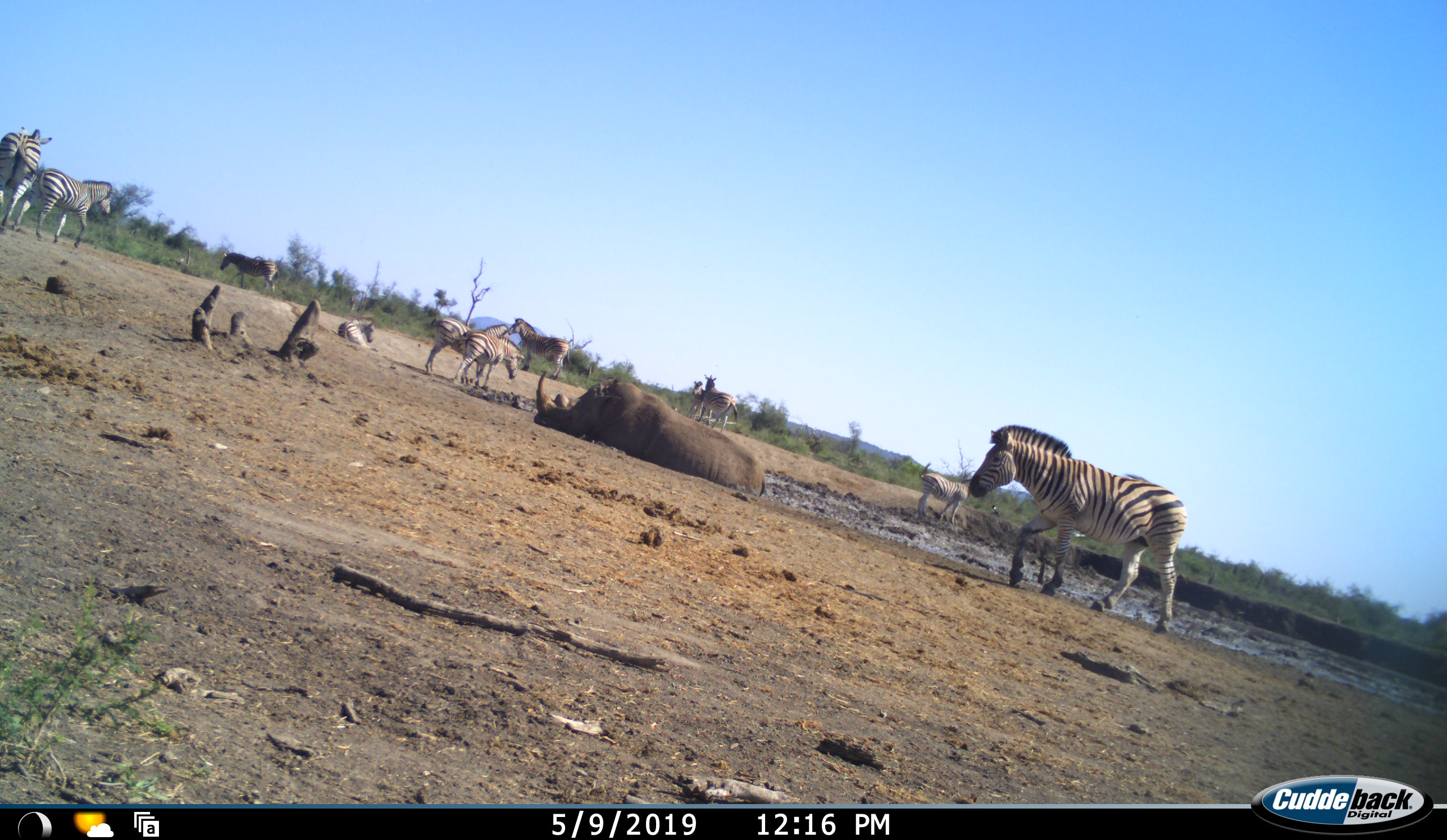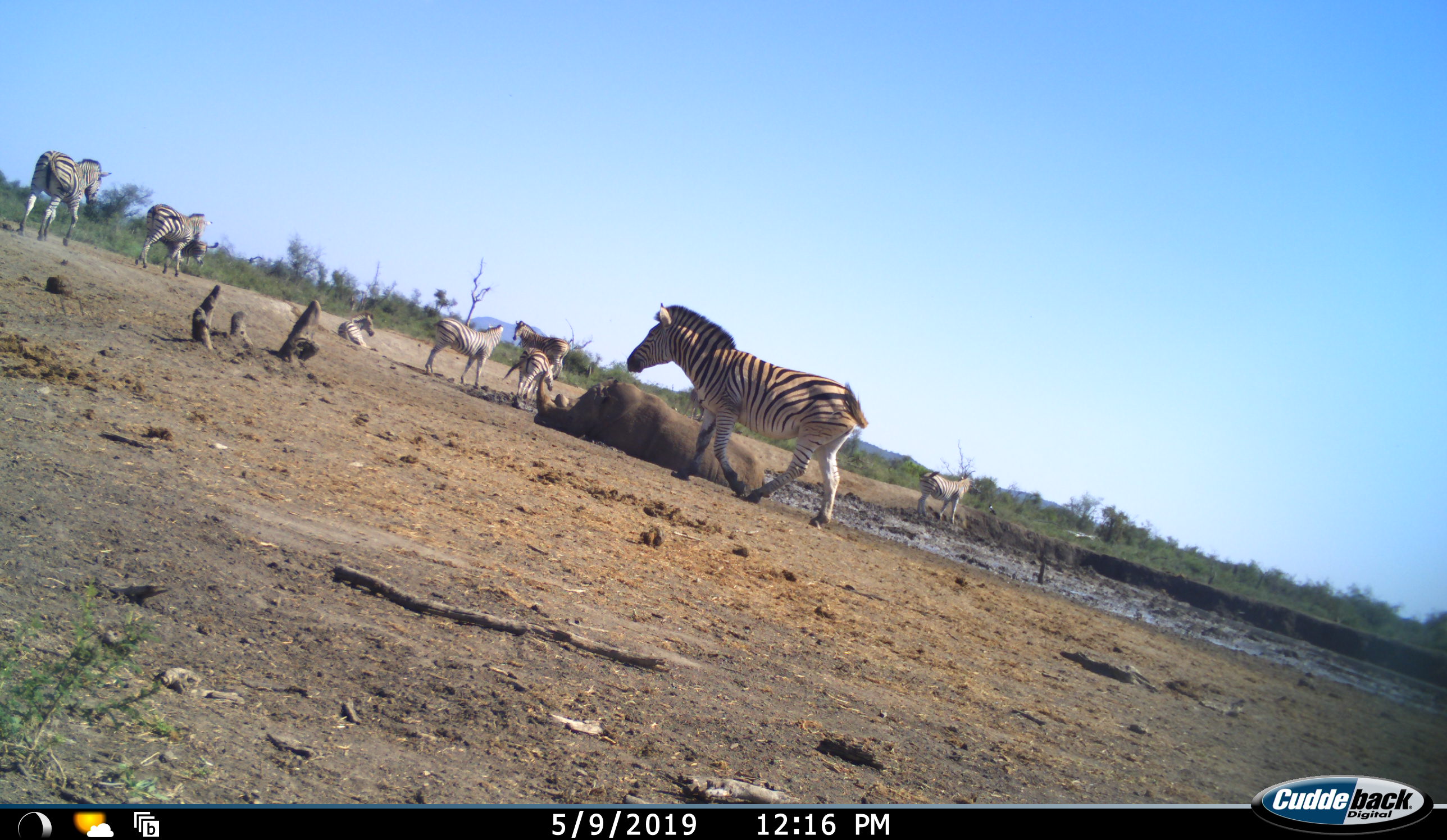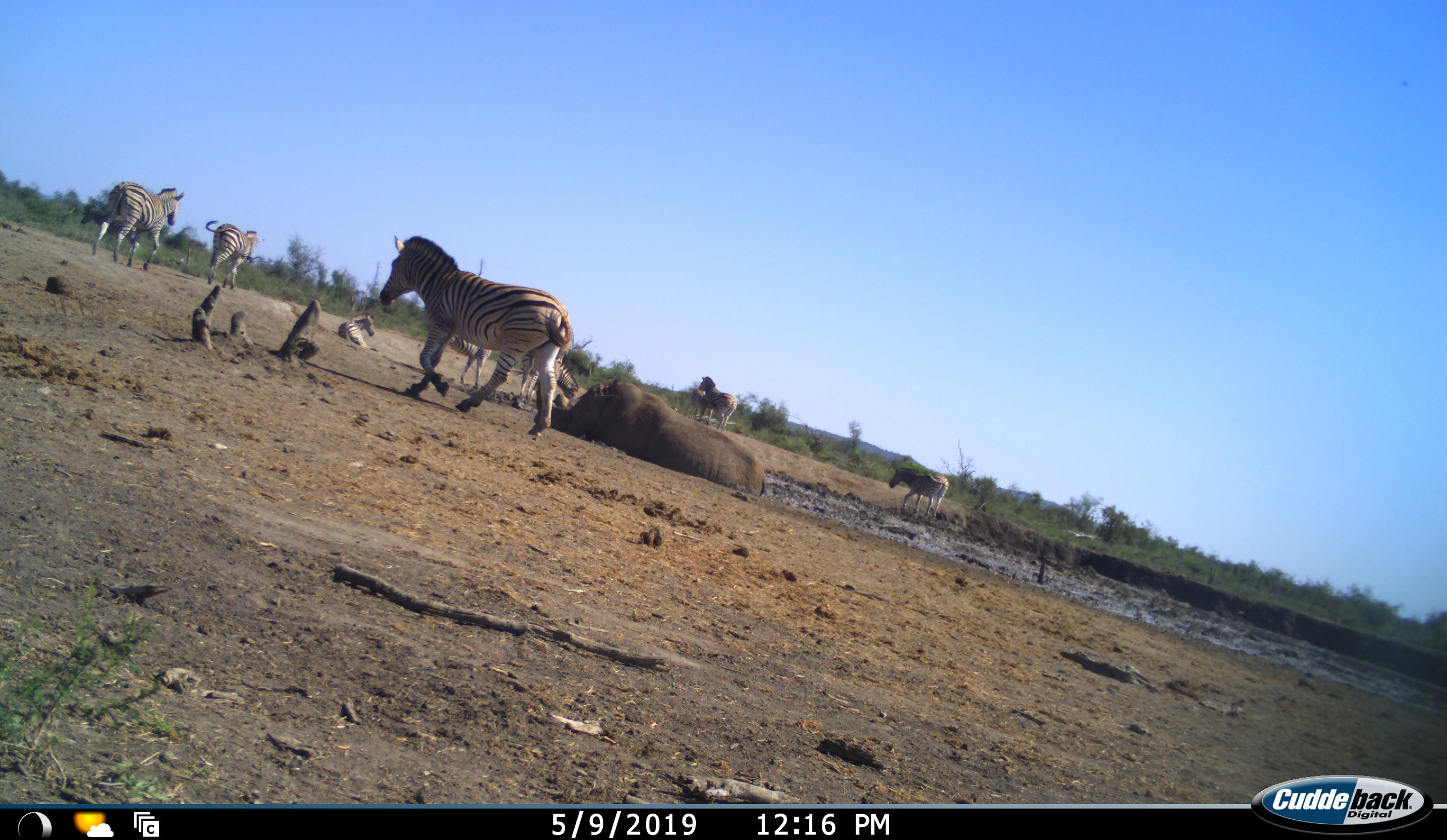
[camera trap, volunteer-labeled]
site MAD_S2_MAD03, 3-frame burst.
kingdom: Animalia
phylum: Chordata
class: Mammalia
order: Perissodactyla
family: Equidae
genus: Equus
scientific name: Equus quagga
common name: plains zebra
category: zebraplains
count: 11-50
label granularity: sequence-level